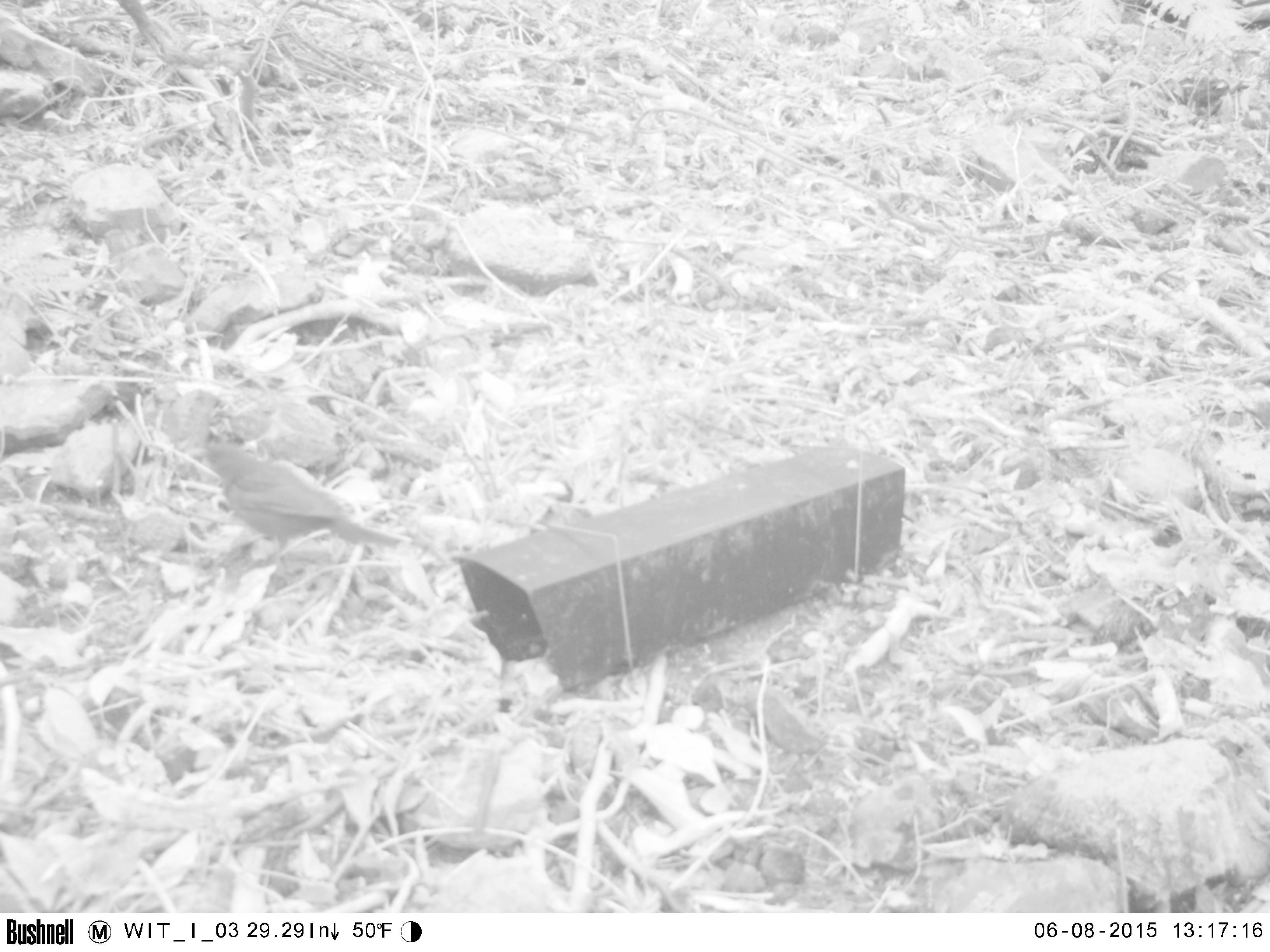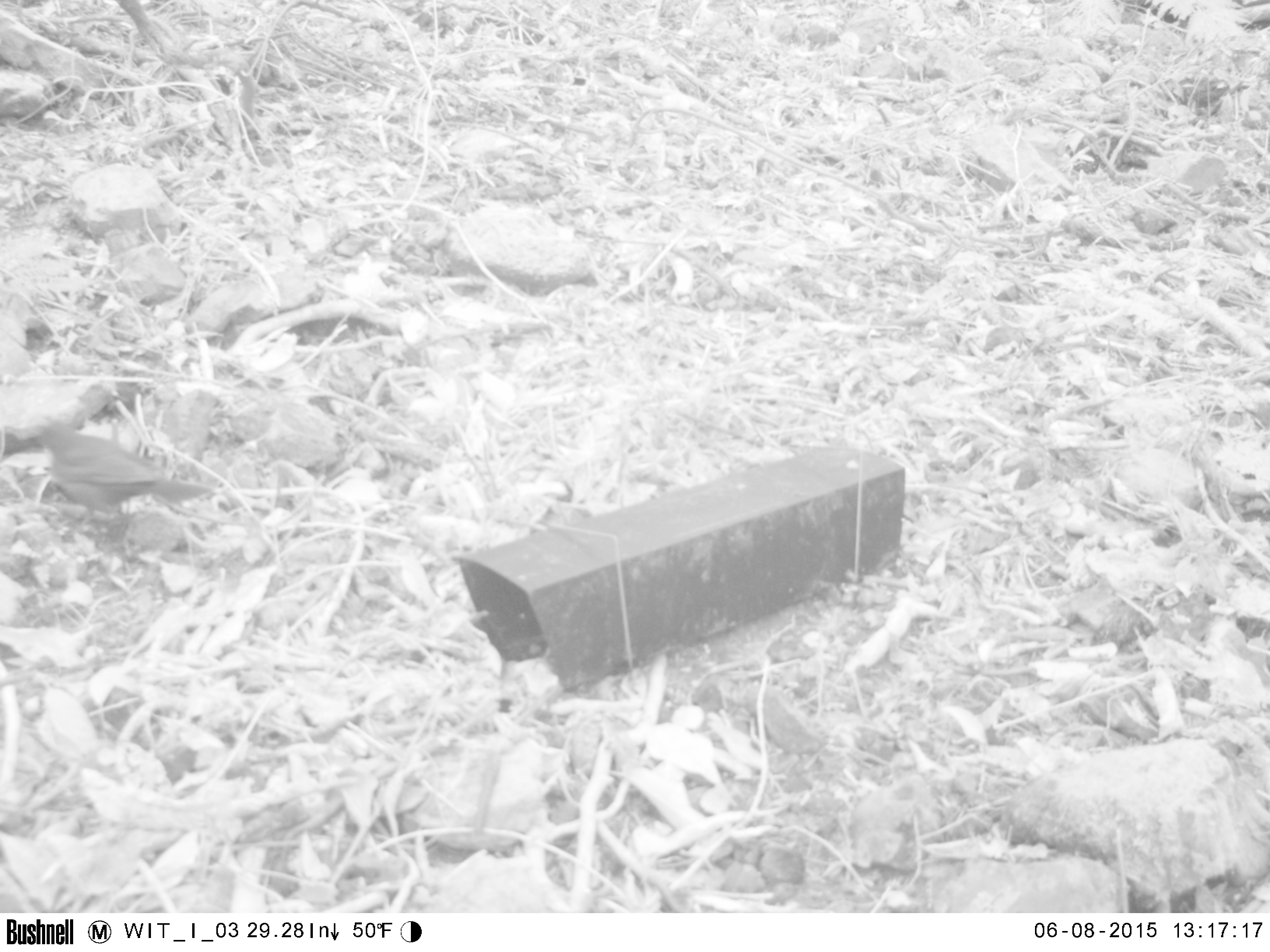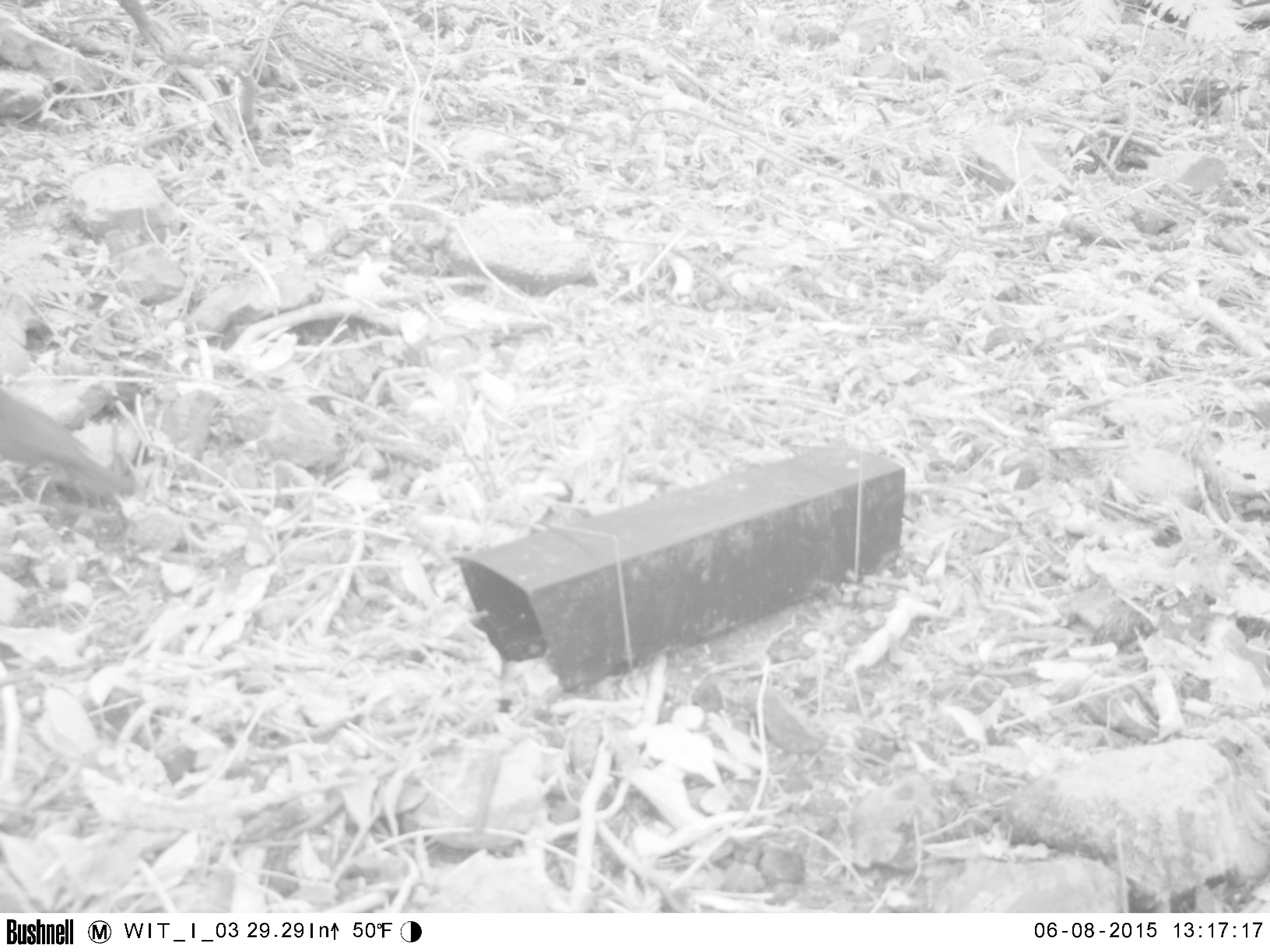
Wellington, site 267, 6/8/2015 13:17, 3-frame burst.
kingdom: Animalia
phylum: Chordata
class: Aves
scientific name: Aves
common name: bird